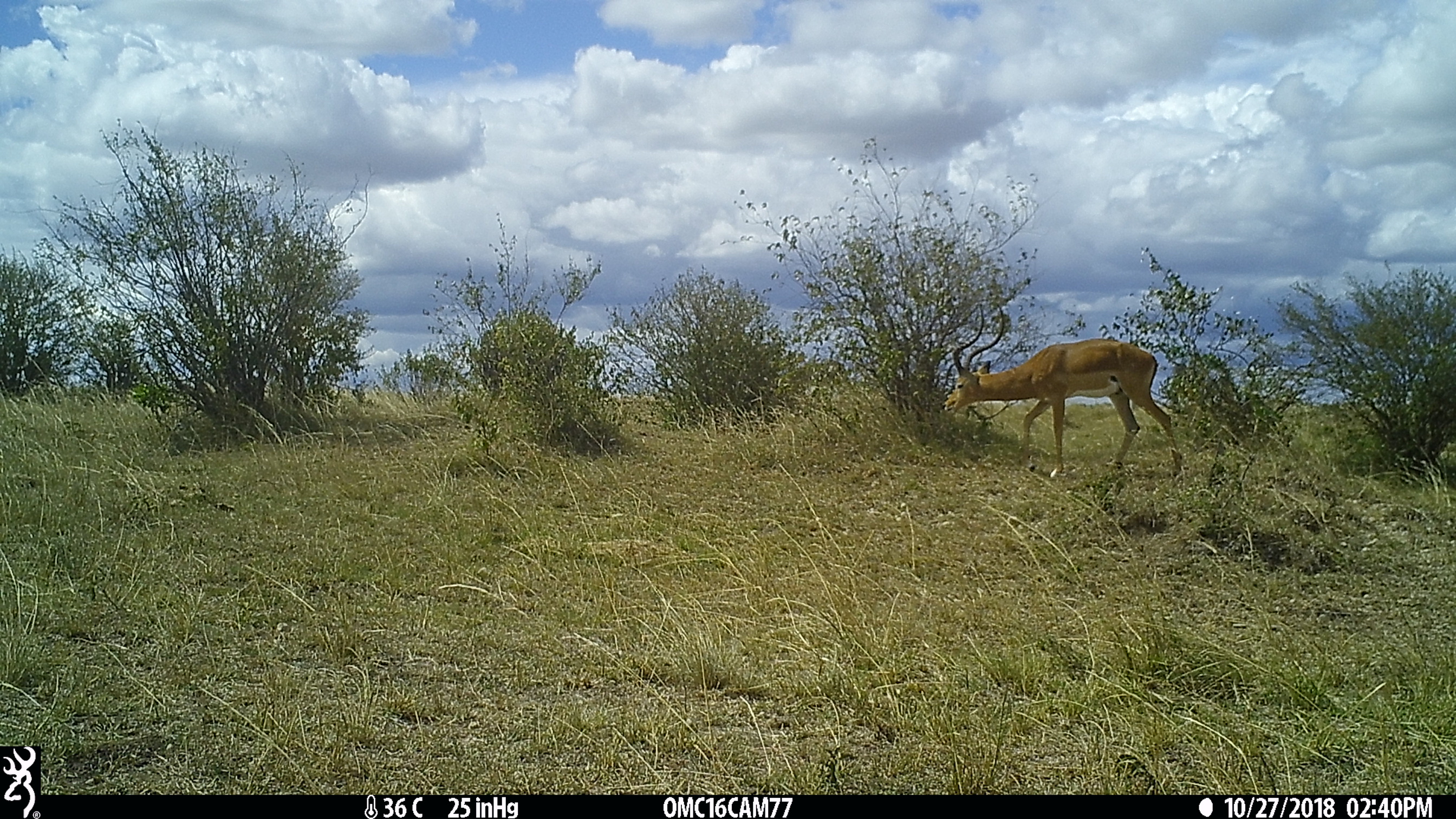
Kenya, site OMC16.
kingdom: Animalia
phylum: Chordata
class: Mammalia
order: Artiodactyla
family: Bovidae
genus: Aepyceros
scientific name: Aepyceros melampus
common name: impala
Impala (Aepyceros melampus).